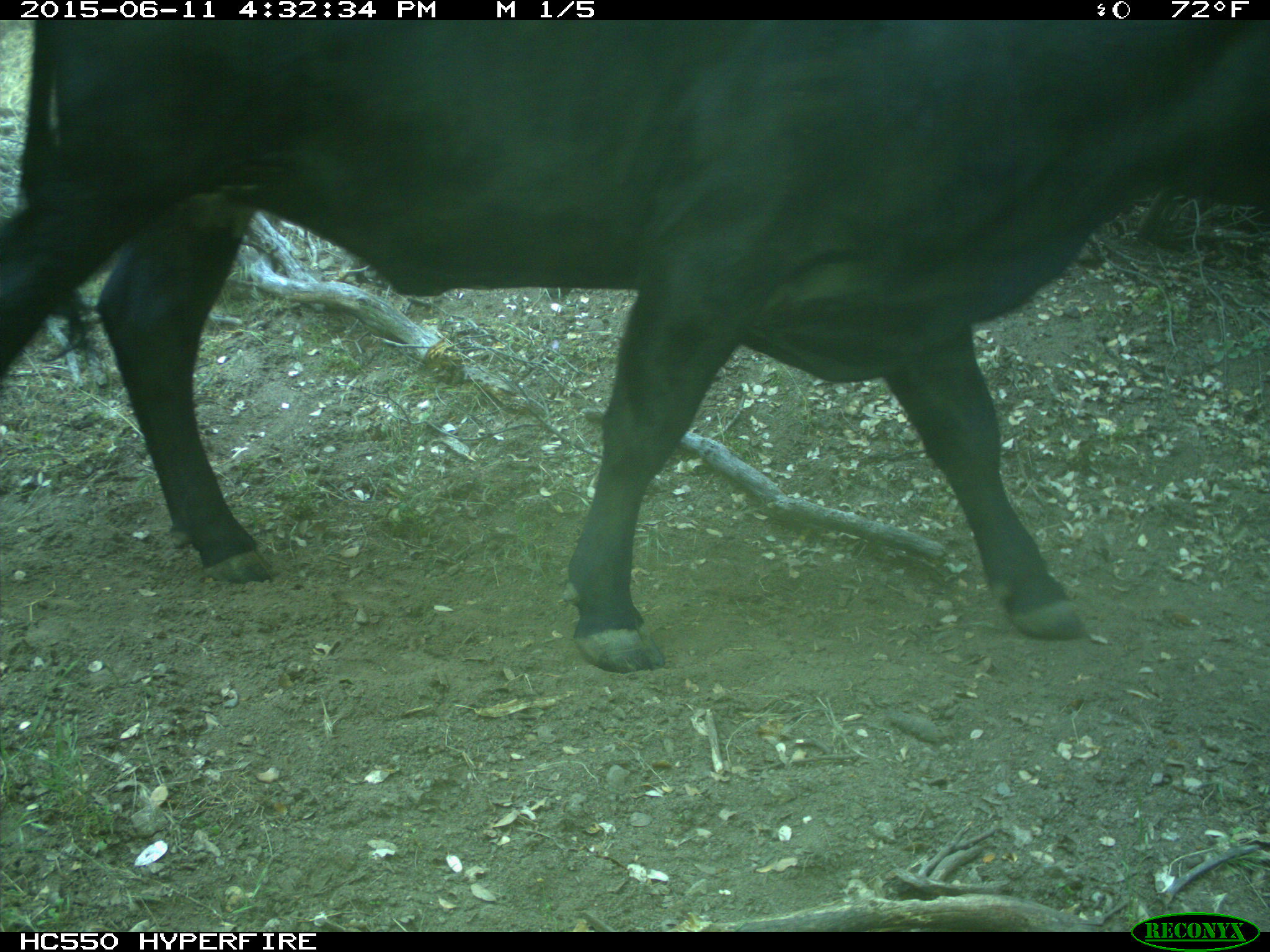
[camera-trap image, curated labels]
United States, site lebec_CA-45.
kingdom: Animalia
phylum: Chordata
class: Mammalia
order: Artiodactyla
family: Bovidae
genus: Bos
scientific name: Bos taurus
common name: domestic cow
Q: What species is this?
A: Bos taurus (domestic cow).